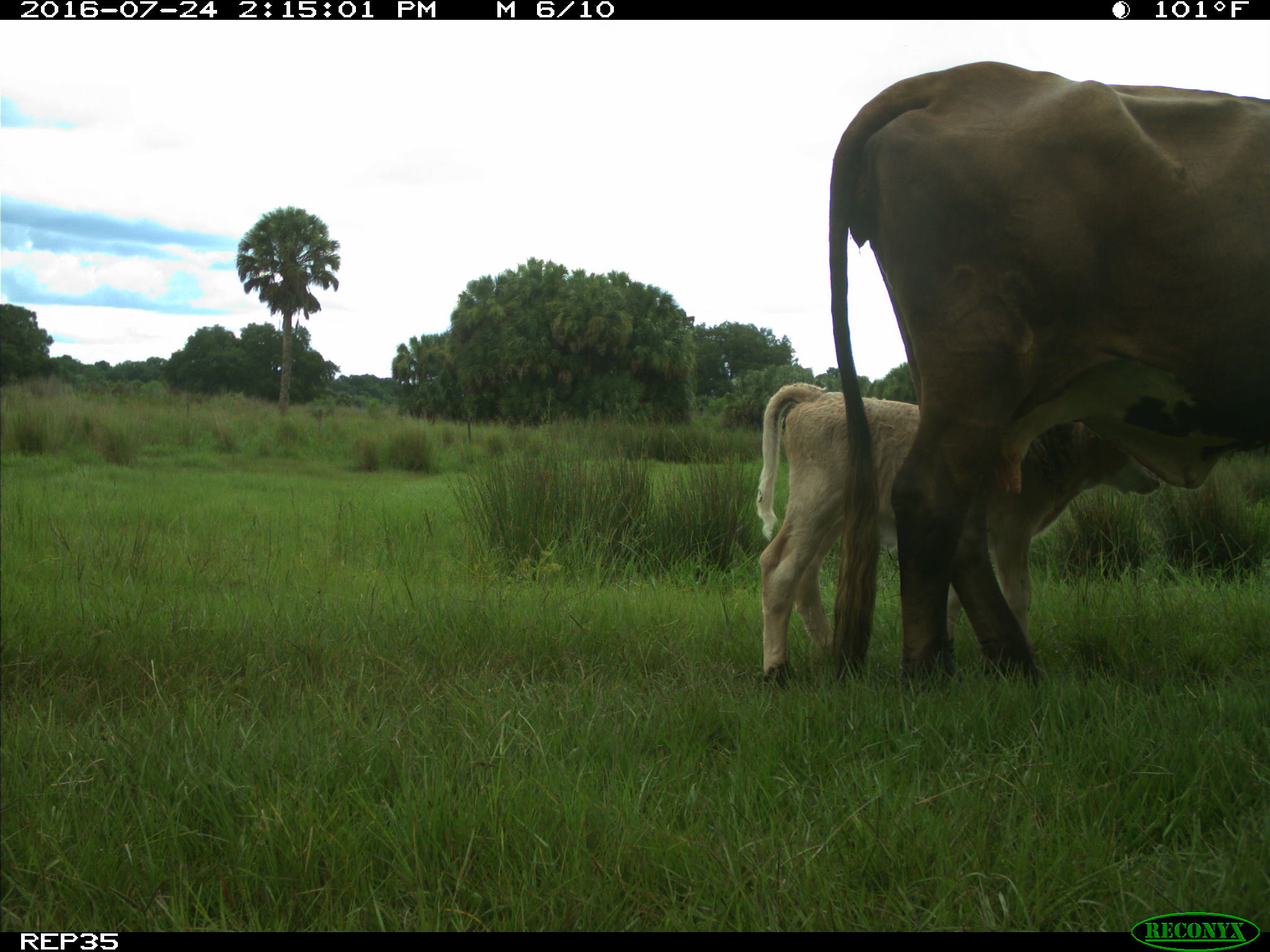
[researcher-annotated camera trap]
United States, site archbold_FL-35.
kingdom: Animalia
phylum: Chordata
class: Mammalia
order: Artiodactyla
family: Bovidae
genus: Bos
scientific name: Bos taurus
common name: domestic cow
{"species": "Bos taurus (domestic cow)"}